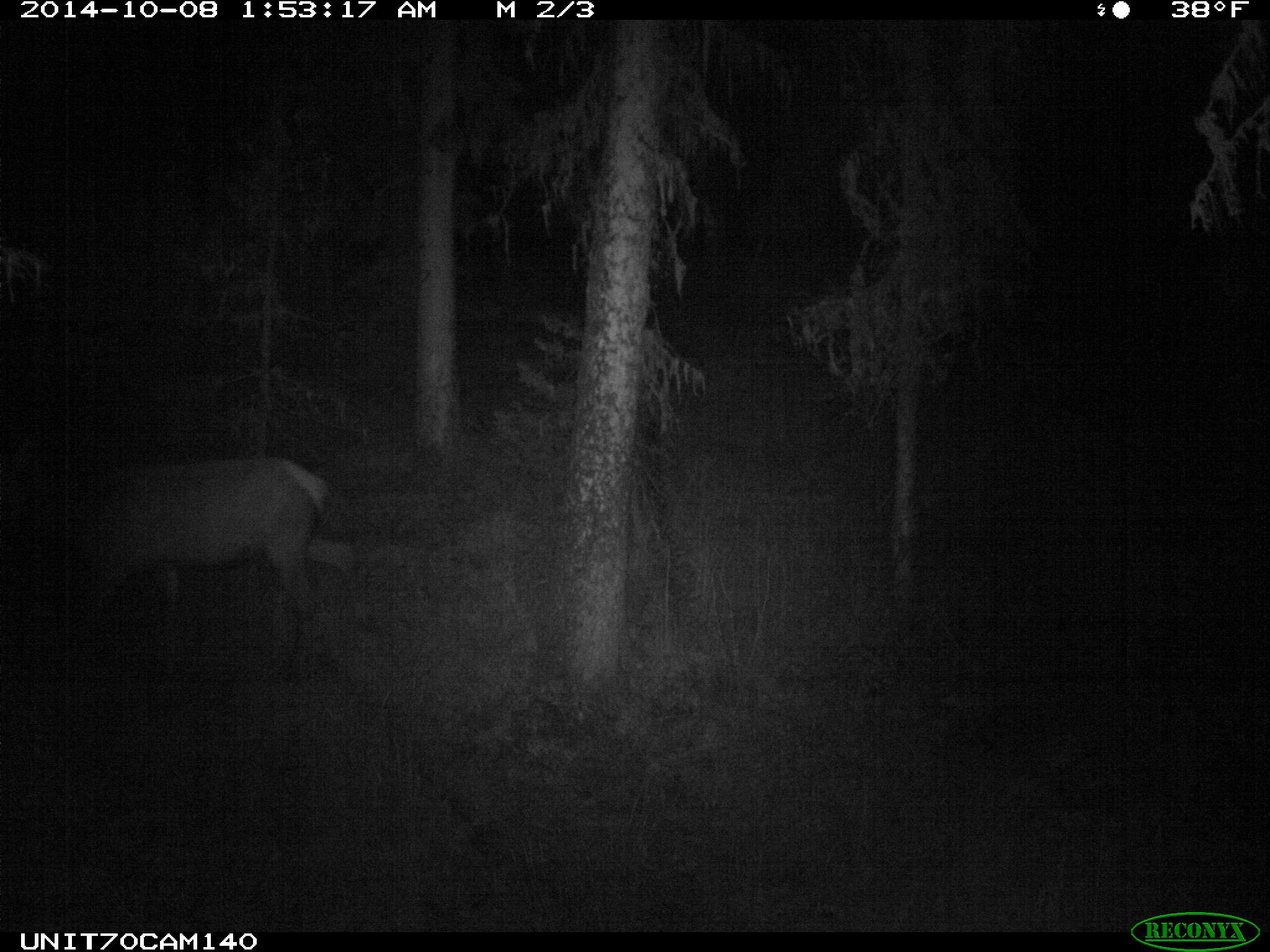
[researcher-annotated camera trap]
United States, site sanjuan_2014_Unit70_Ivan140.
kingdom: Animalia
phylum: Chordata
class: Mammalia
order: Artiodactyla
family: Cervidae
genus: Cervus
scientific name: Cervus elaphus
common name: red deer